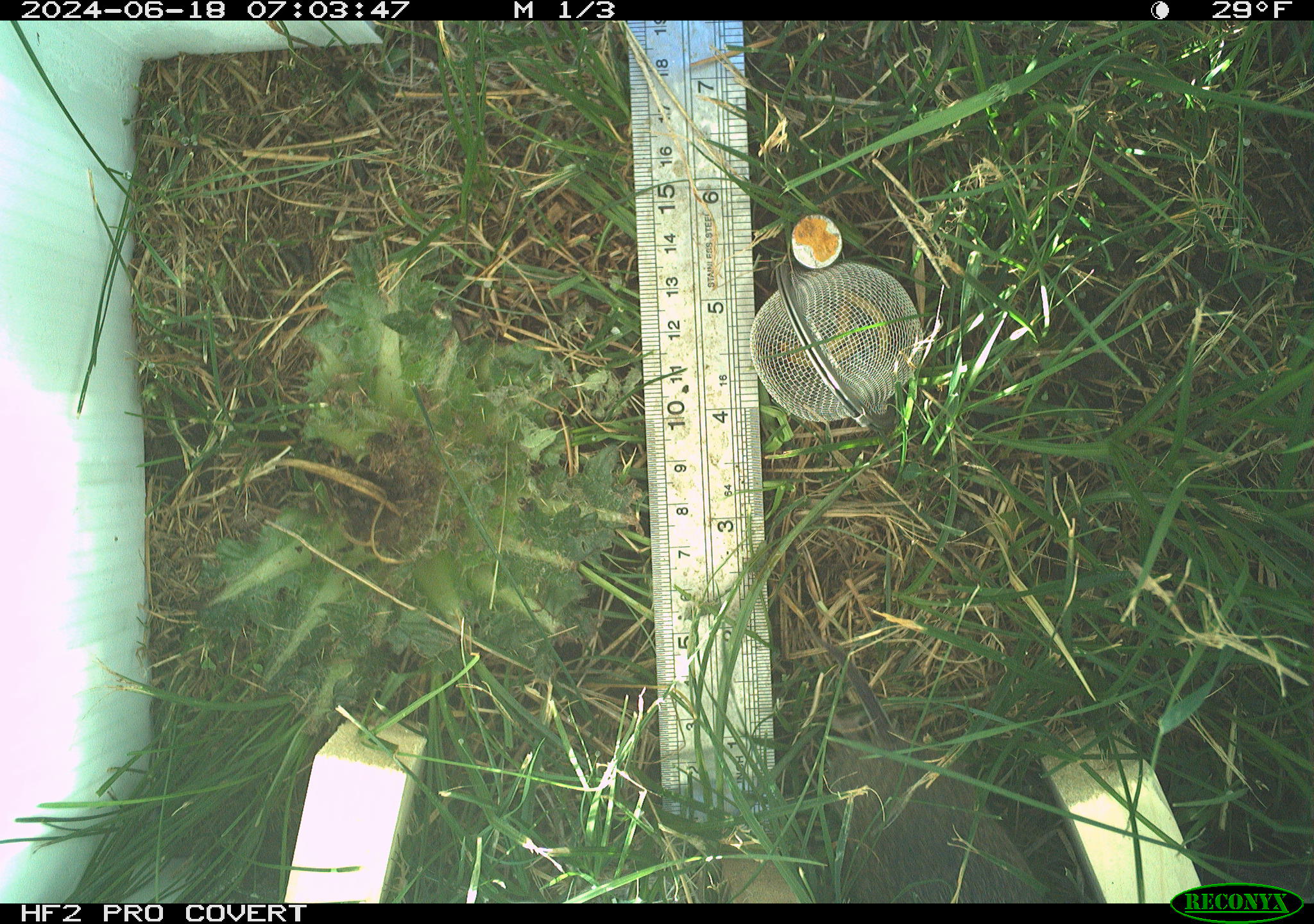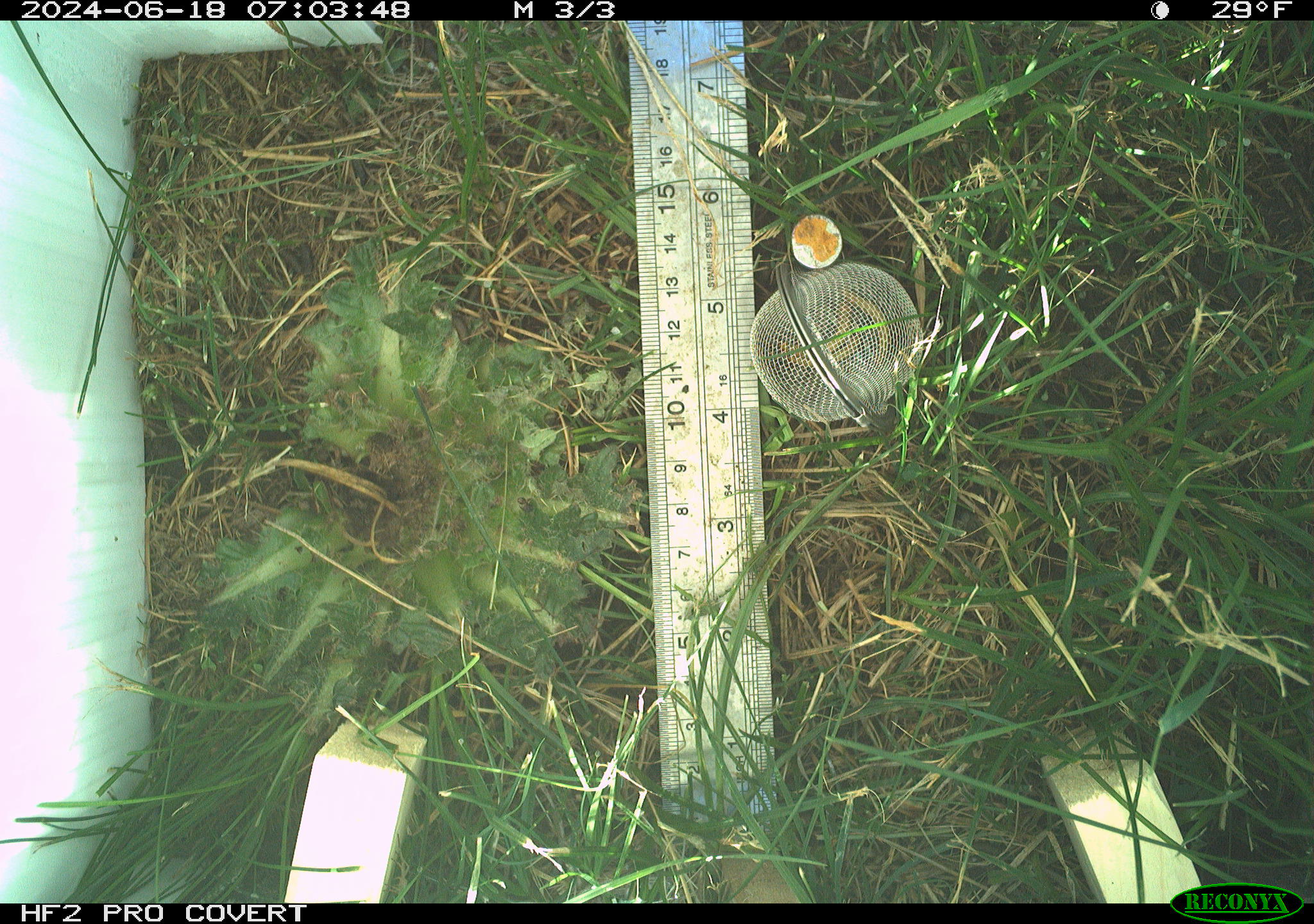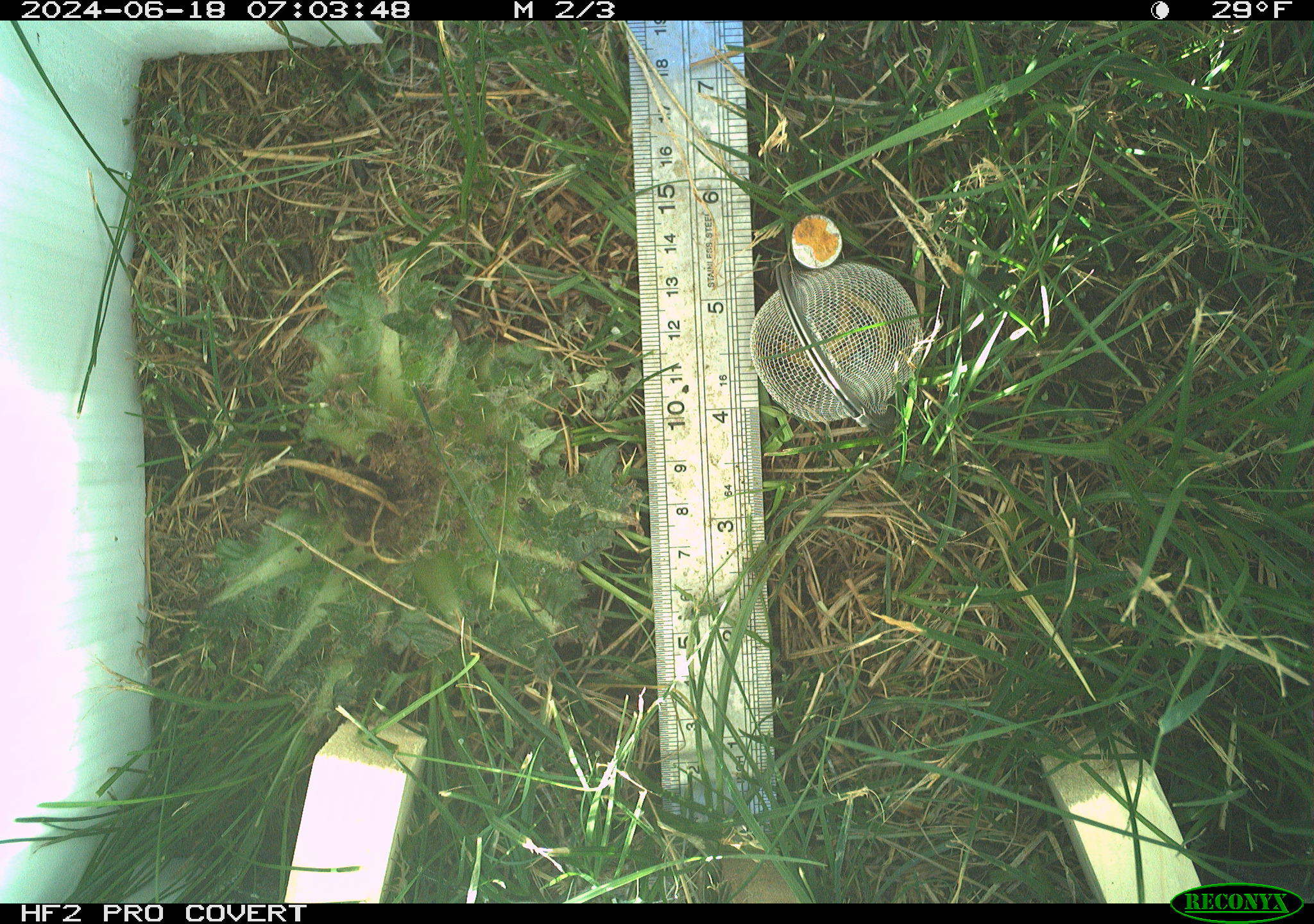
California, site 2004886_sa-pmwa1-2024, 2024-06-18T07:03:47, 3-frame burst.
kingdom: Animalia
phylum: Chordata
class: Mammalia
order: Rodentia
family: Cricetidae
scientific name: Arvicolinae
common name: voles, lemmings, and muskrats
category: arvicolinae subfamily